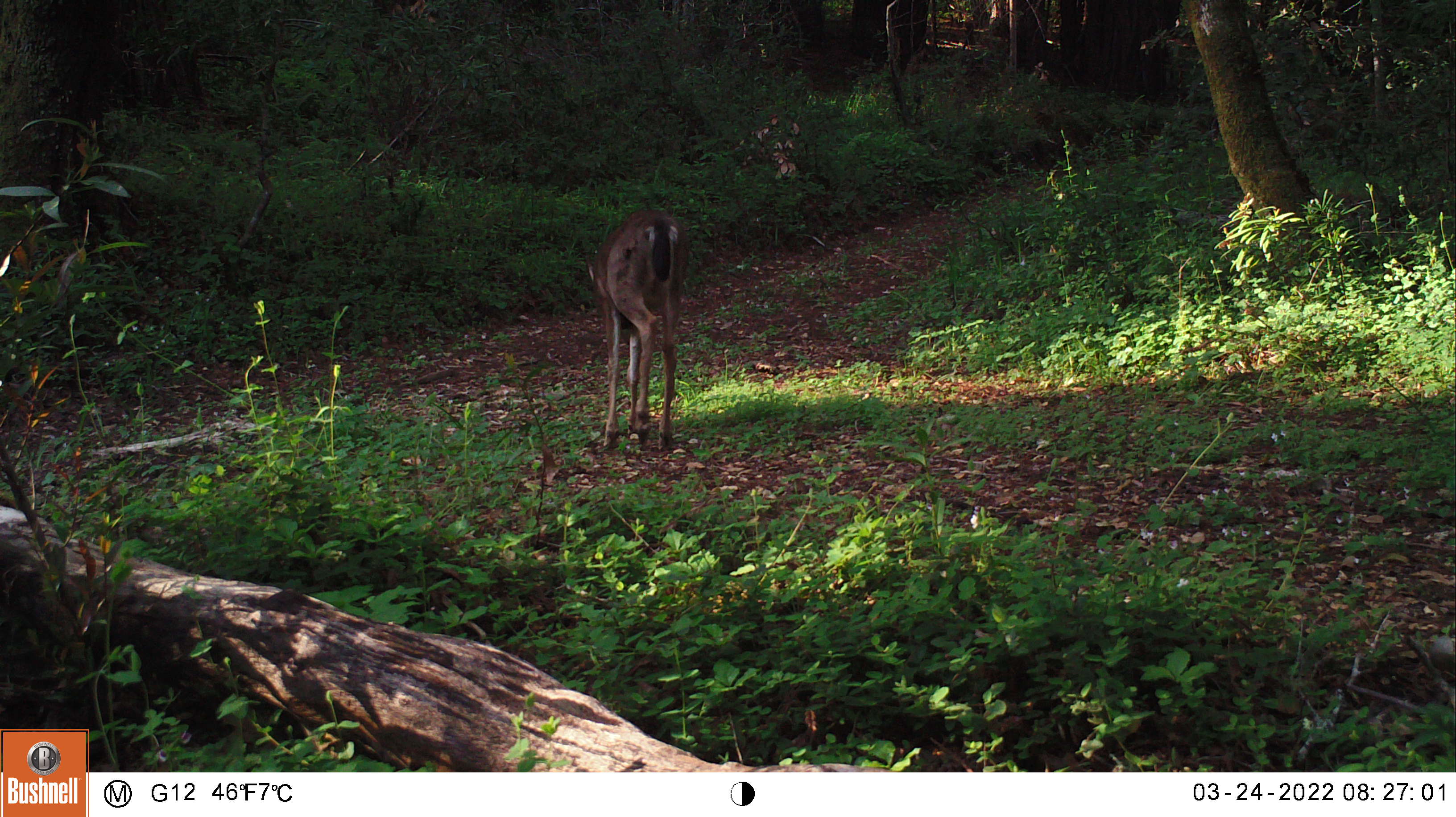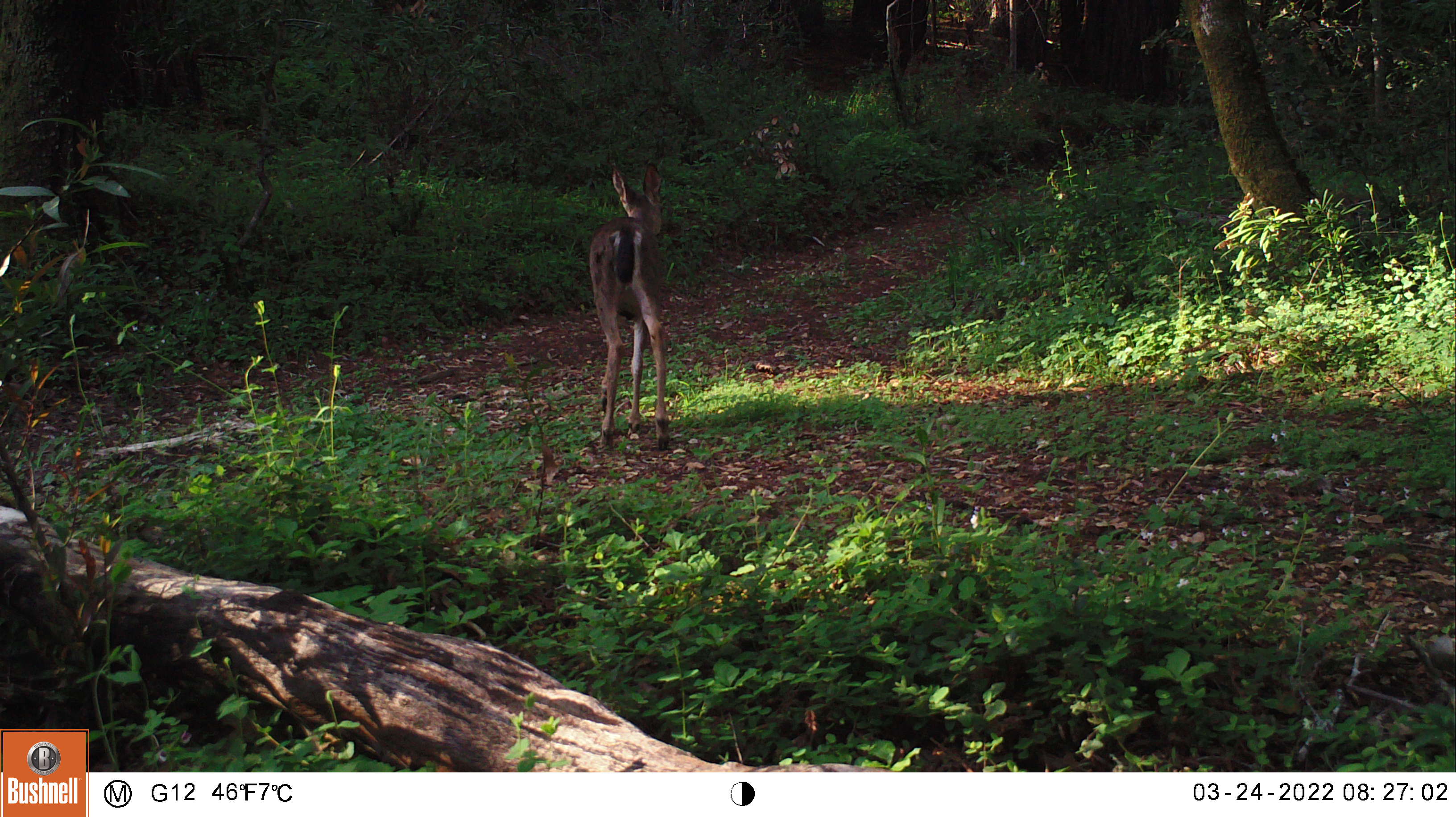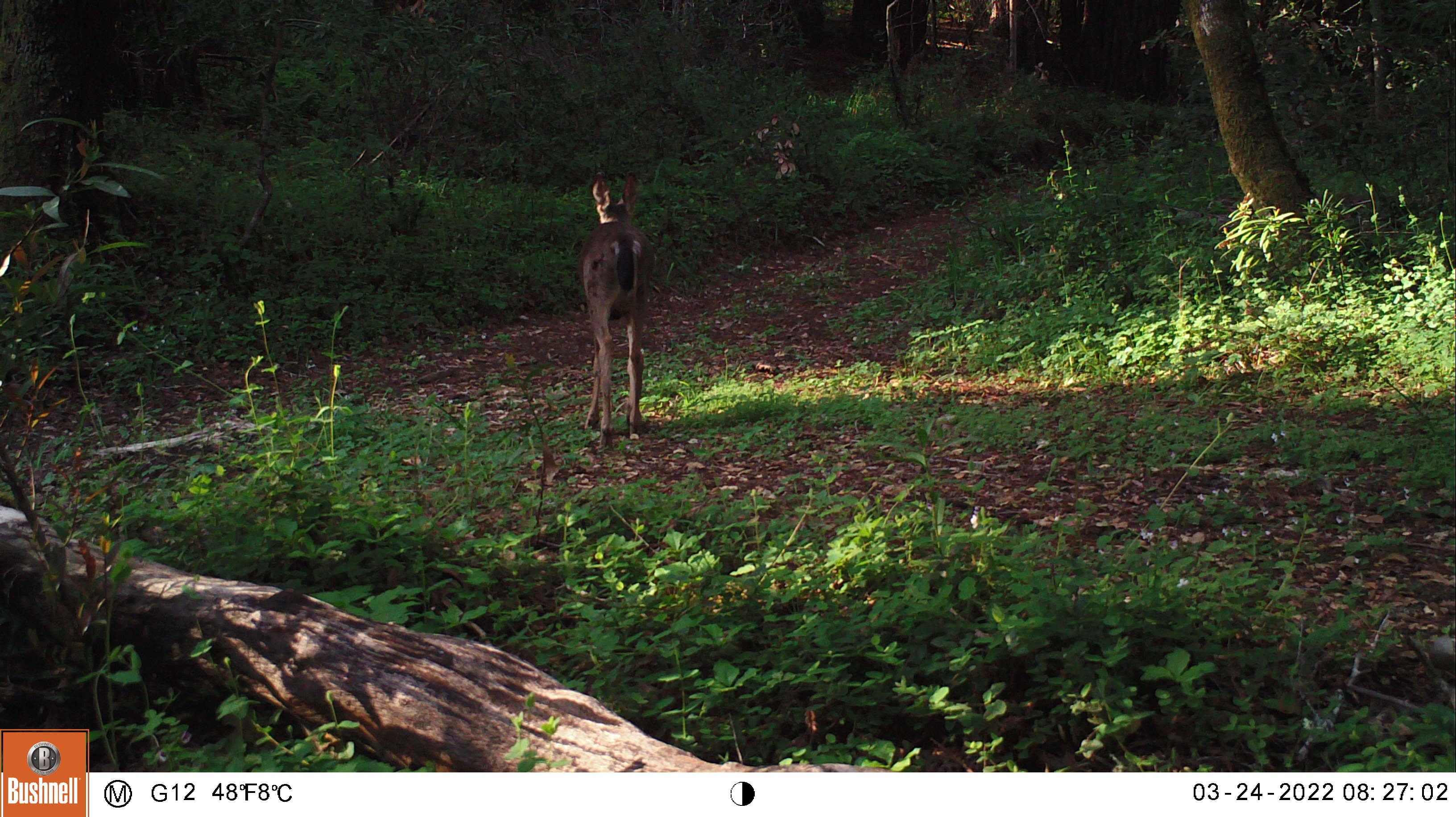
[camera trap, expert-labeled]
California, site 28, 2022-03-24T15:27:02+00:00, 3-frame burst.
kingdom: Animalia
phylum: Chordata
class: Mammalia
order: Artiodactyla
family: Cervidae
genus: Odocoileus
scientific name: Odocoileus hemionus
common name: mule deer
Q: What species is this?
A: Mule deer (Odocoileus hemionus).